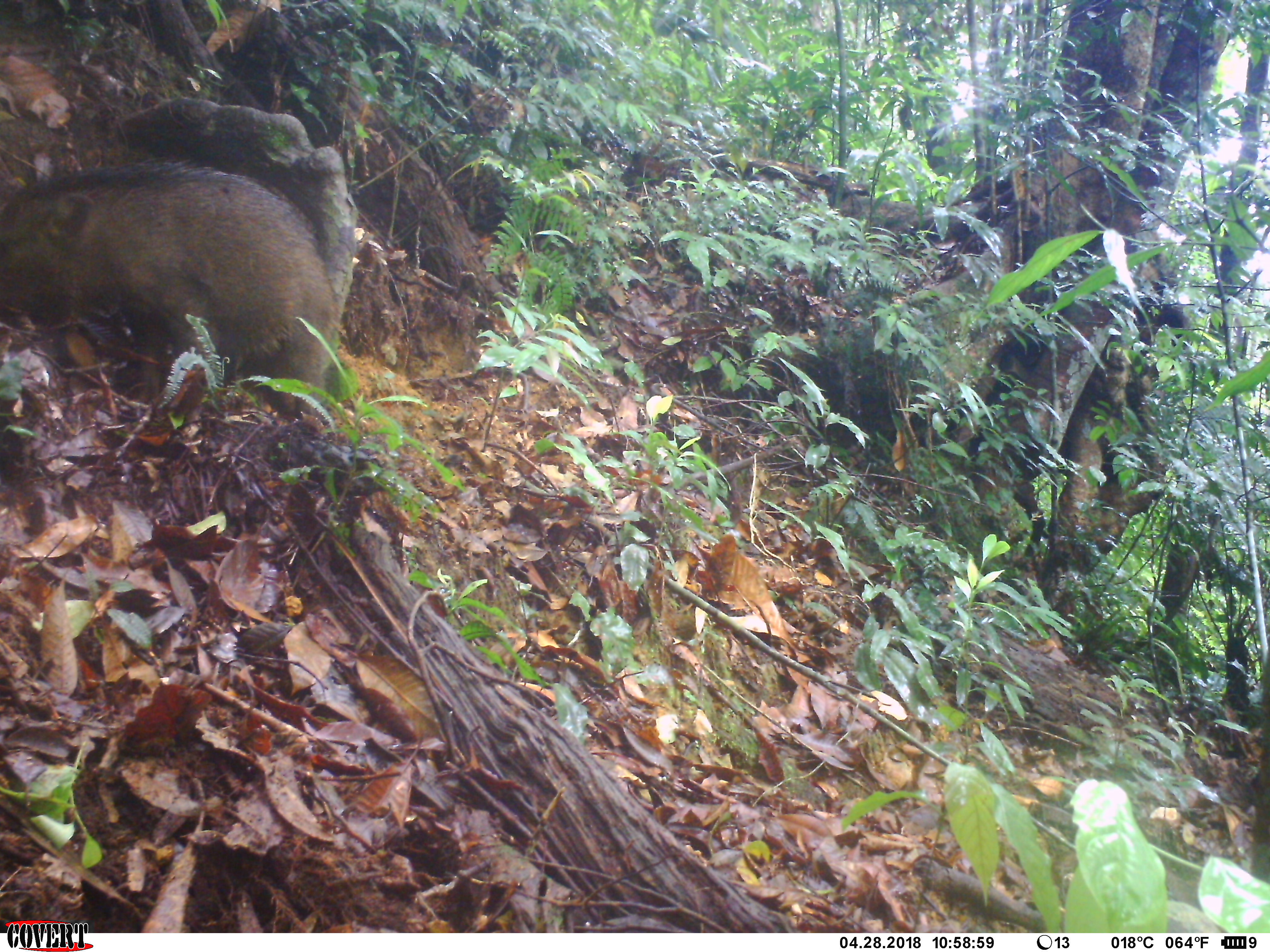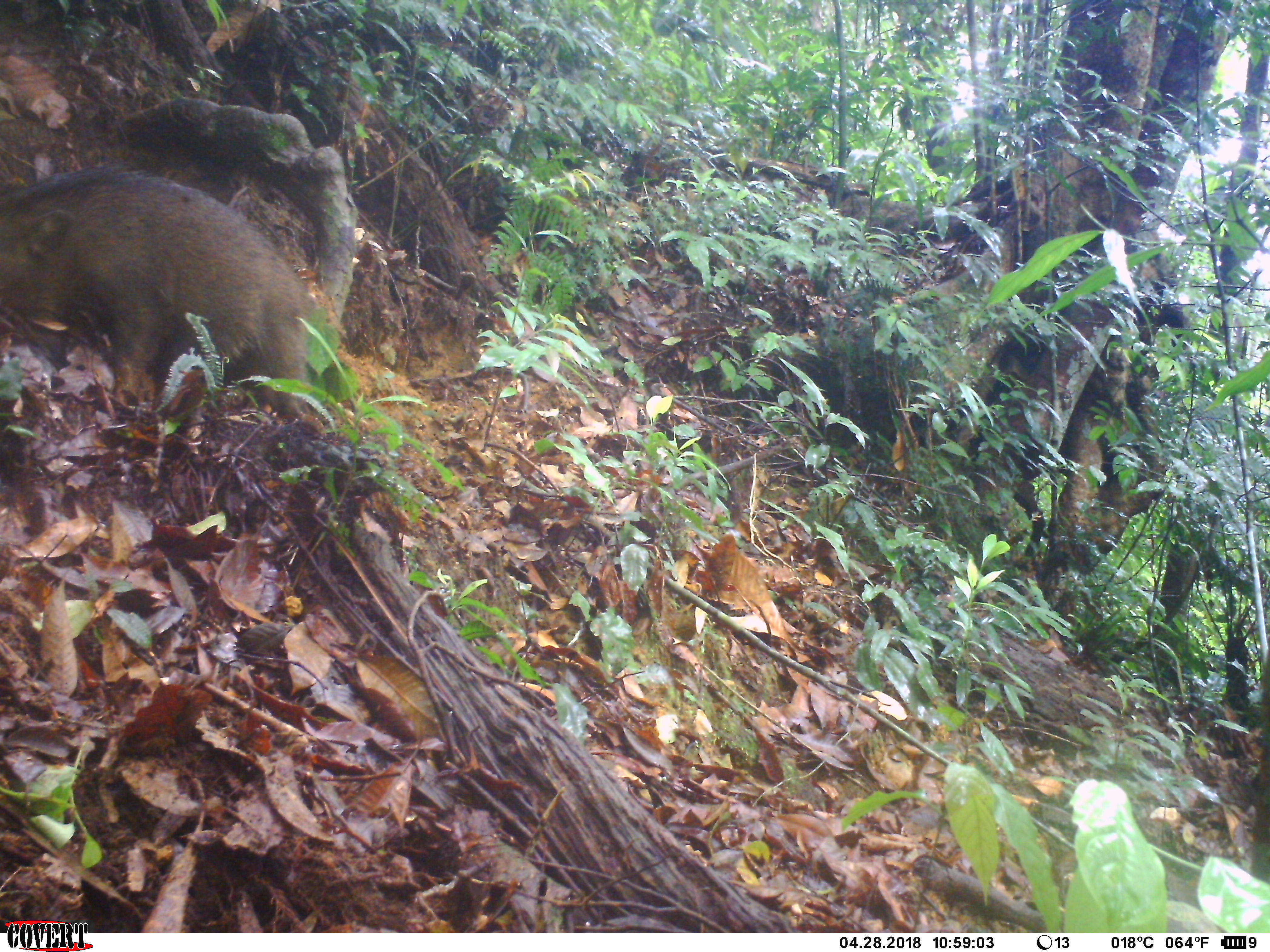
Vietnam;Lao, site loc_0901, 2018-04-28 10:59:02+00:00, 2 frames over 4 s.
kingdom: Animalia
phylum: Chordata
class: Mammalia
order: Artiodactyla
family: Suidae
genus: Sus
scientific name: Sus scrofa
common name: eurasian wild pig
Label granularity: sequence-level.